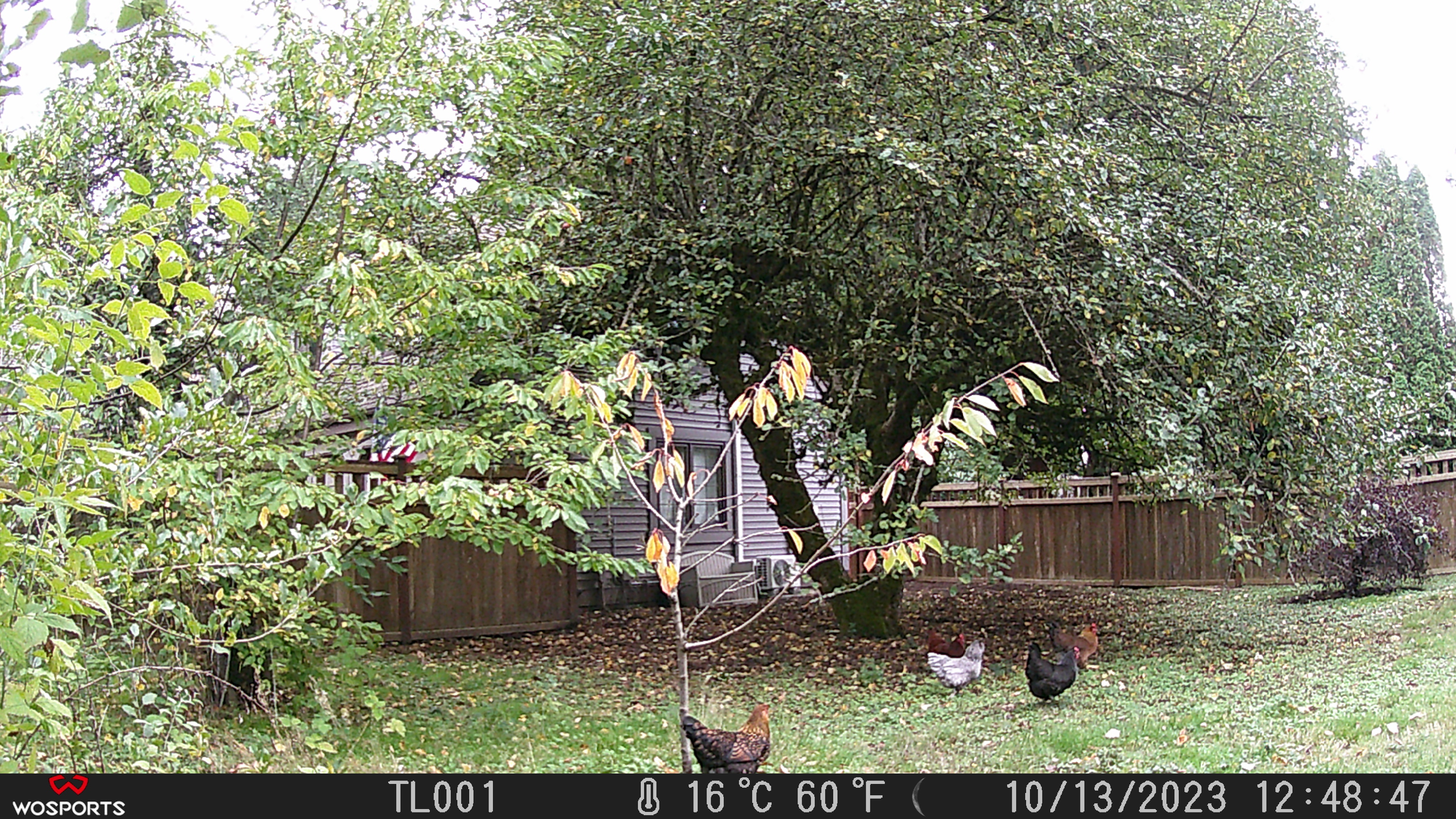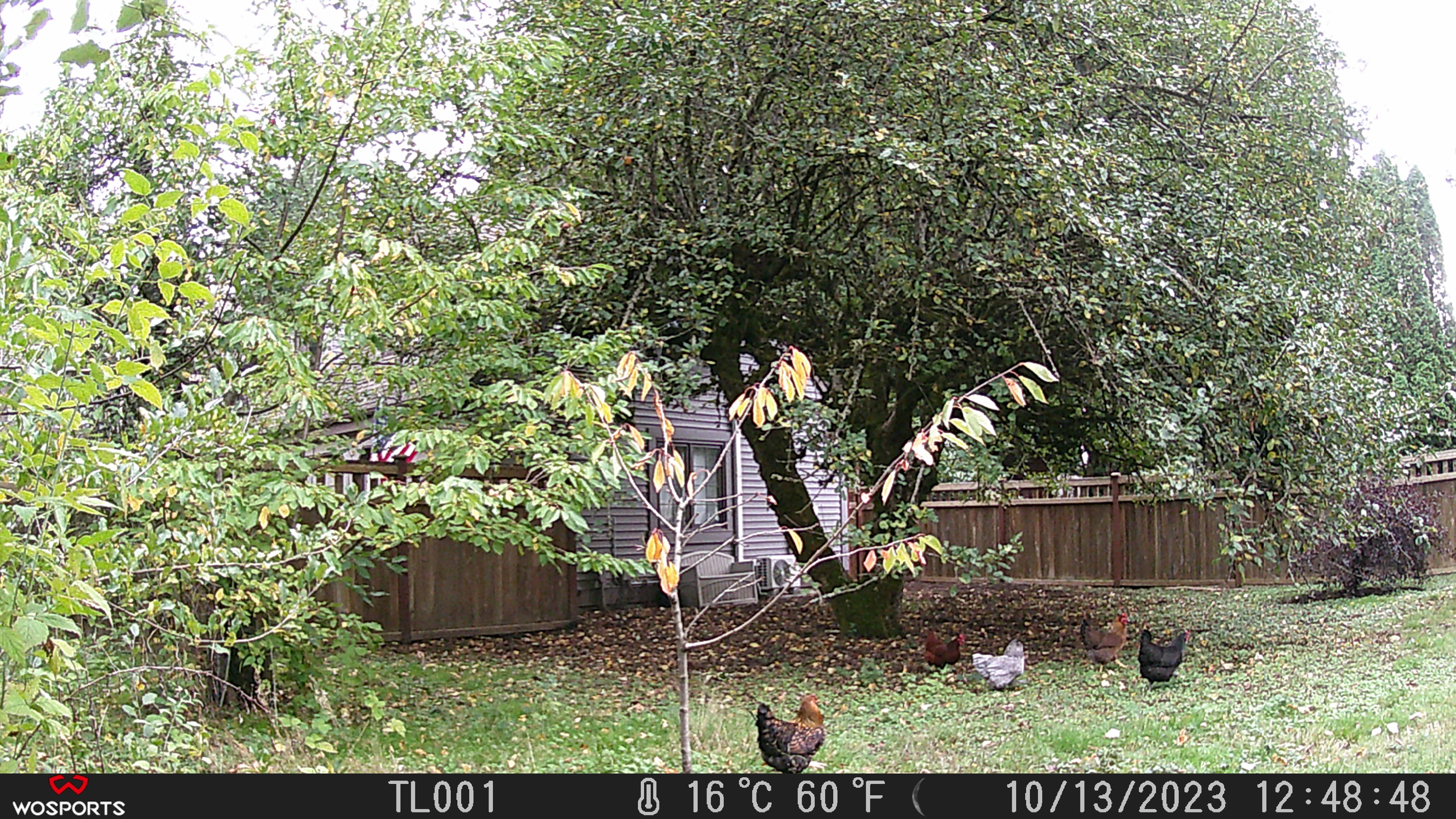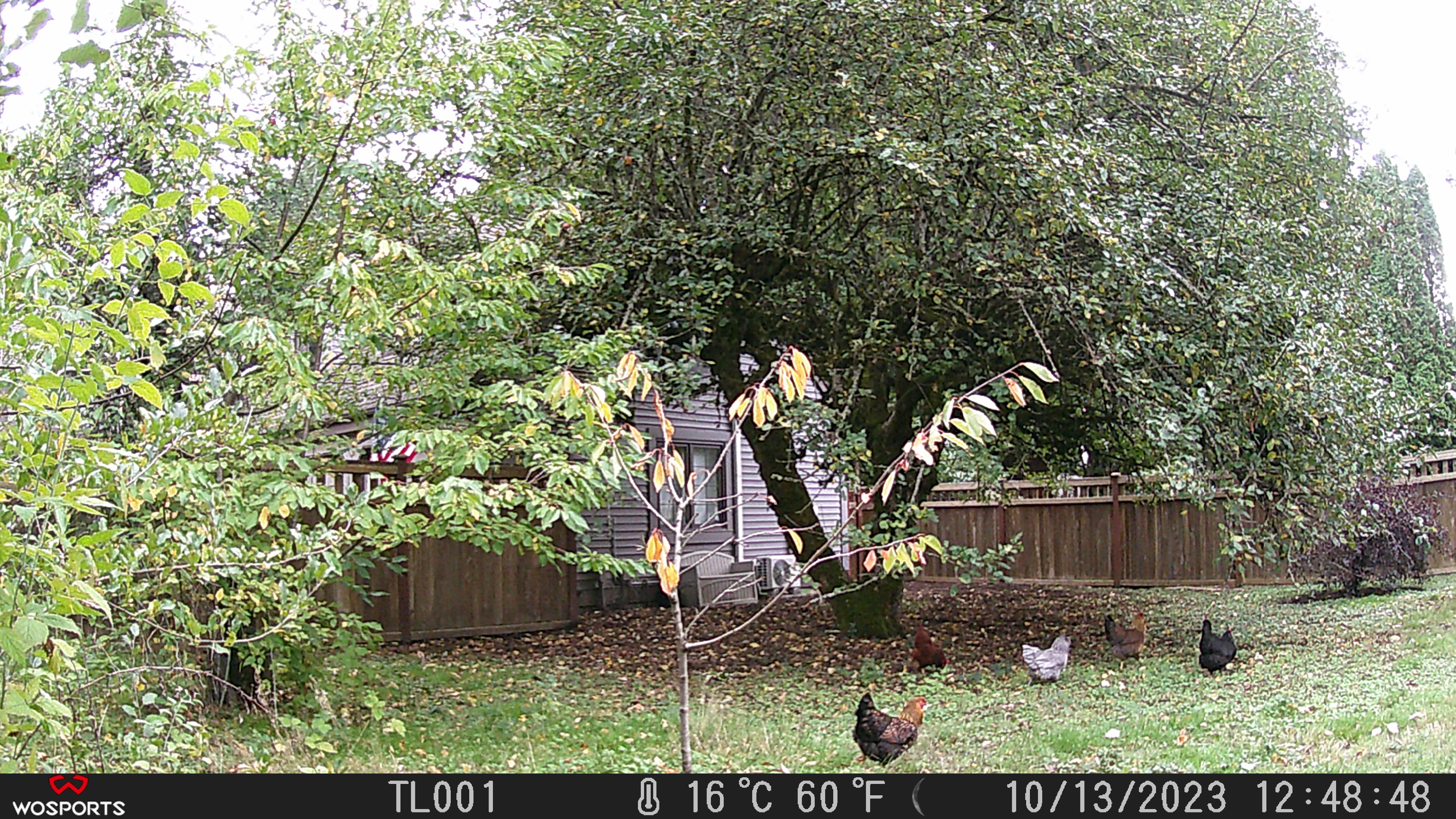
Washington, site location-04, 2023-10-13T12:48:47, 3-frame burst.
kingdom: Animalia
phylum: Chordata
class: Aves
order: Galliformes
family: Phasianidae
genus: Gallus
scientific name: Gallus gallus domesticus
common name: domestic chicken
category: chicken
Chicken (domestic chicken) (Gallus gallus domesticus).